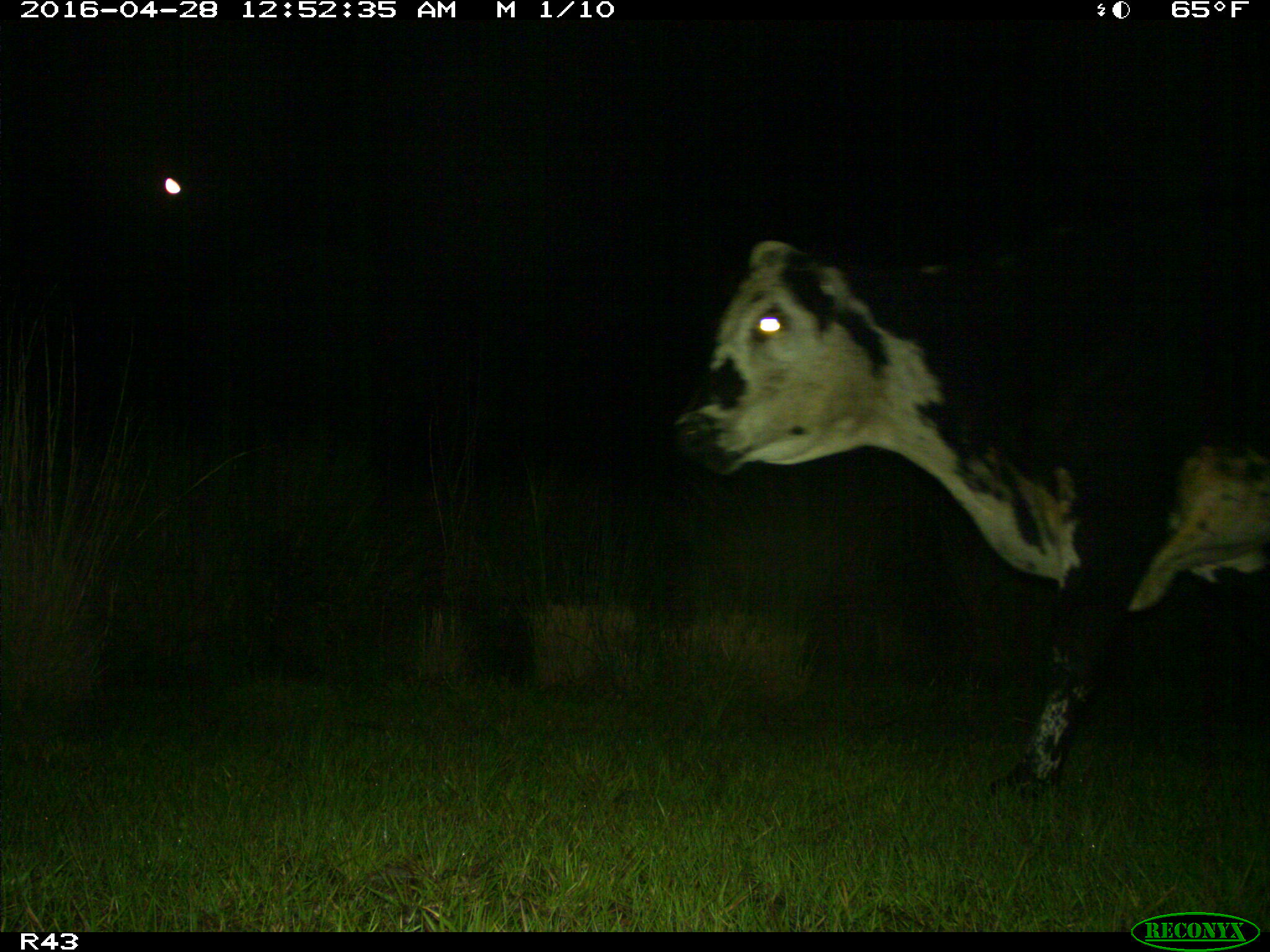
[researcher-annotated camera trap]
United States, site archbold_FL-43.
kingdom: Animalia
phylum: Chordata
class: Mammalia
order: Artiodactyla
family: Bovidae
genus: Bos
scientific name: Bos taurus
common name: domestic cow